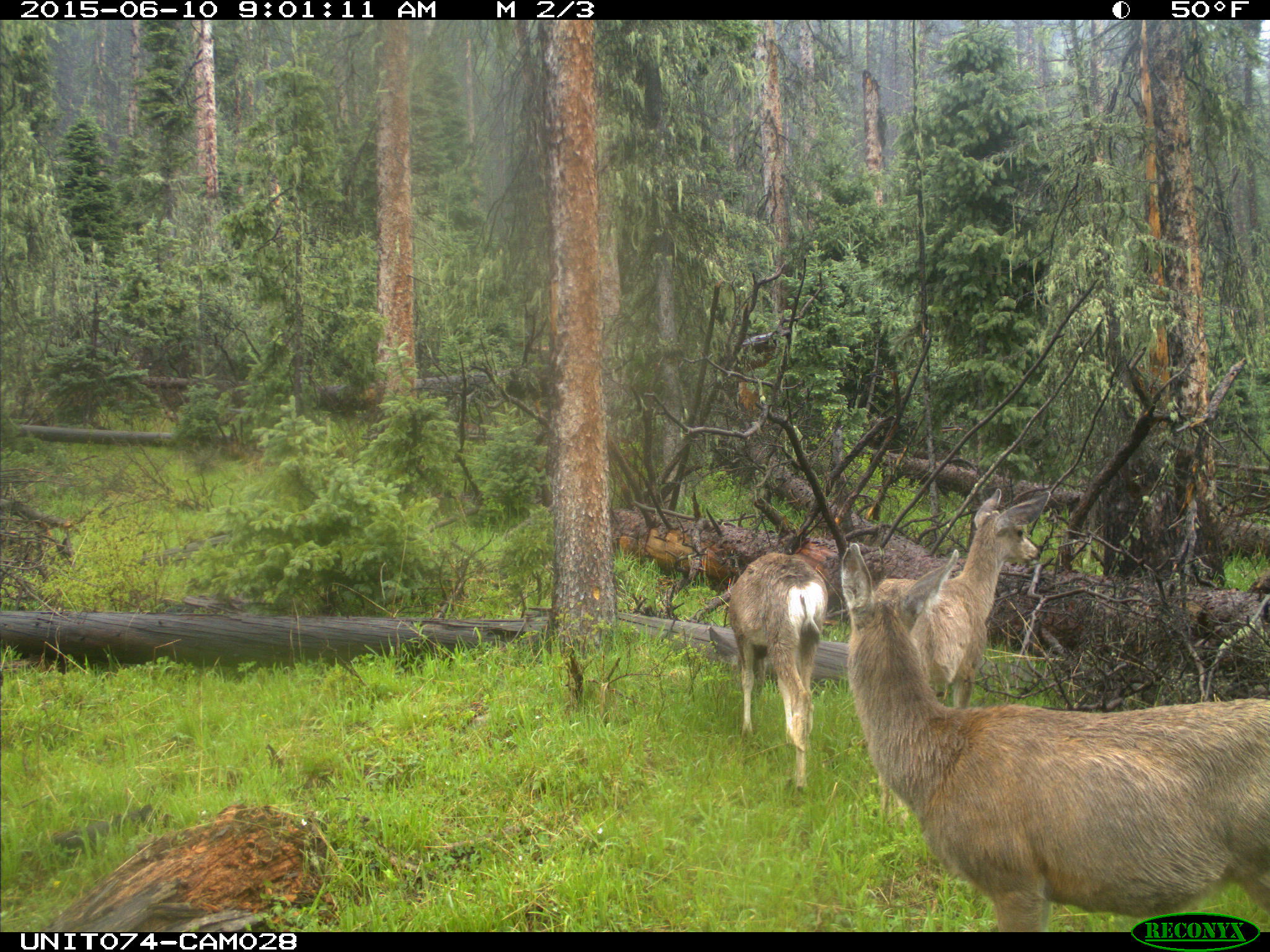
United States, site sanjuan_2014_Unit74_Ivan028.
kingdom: Animalia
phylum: Chordata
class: Mammalia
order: Artiodactyla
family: Cervidae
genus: Odocoileus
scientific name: Odocoileus hemionus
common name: mule deer